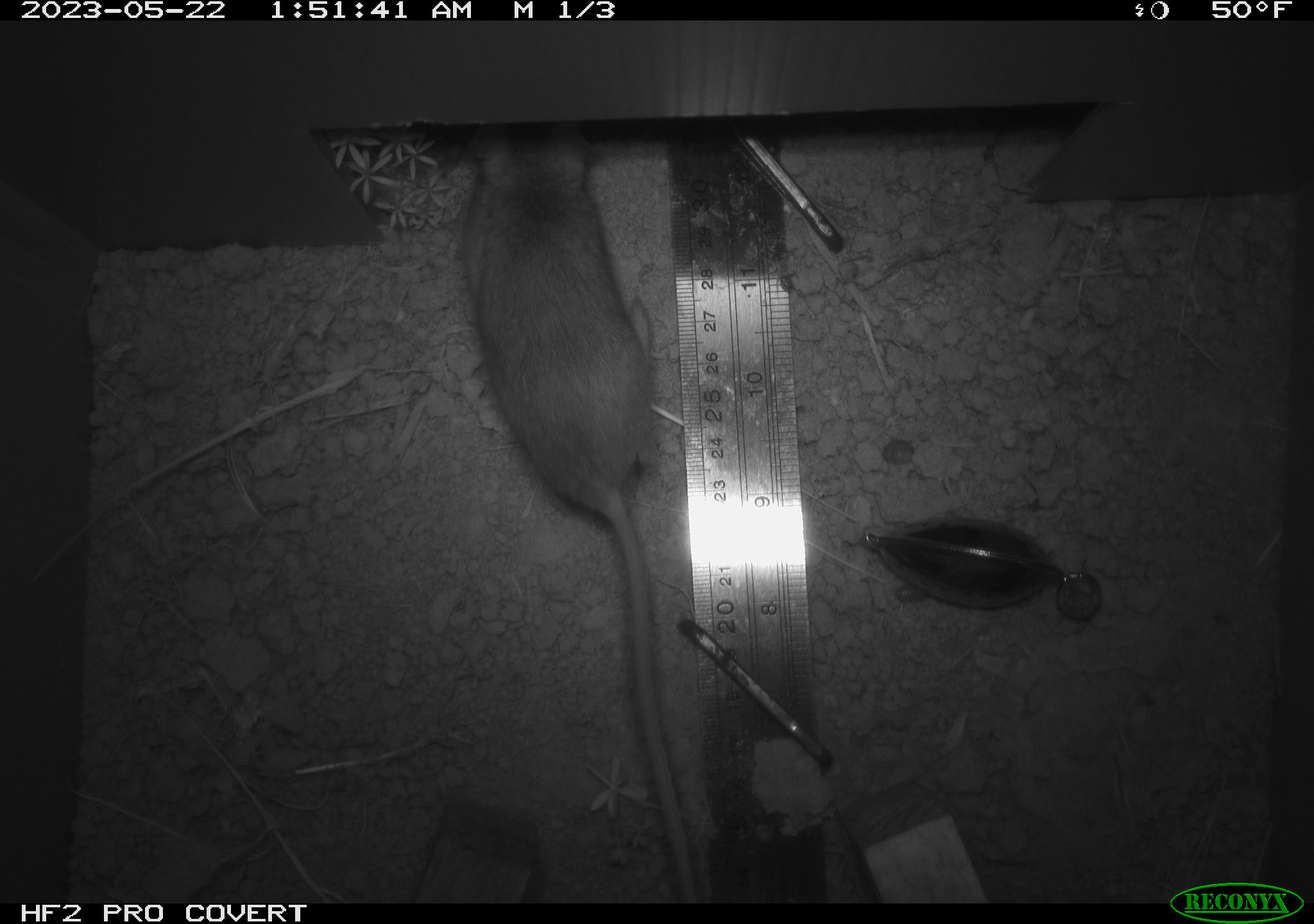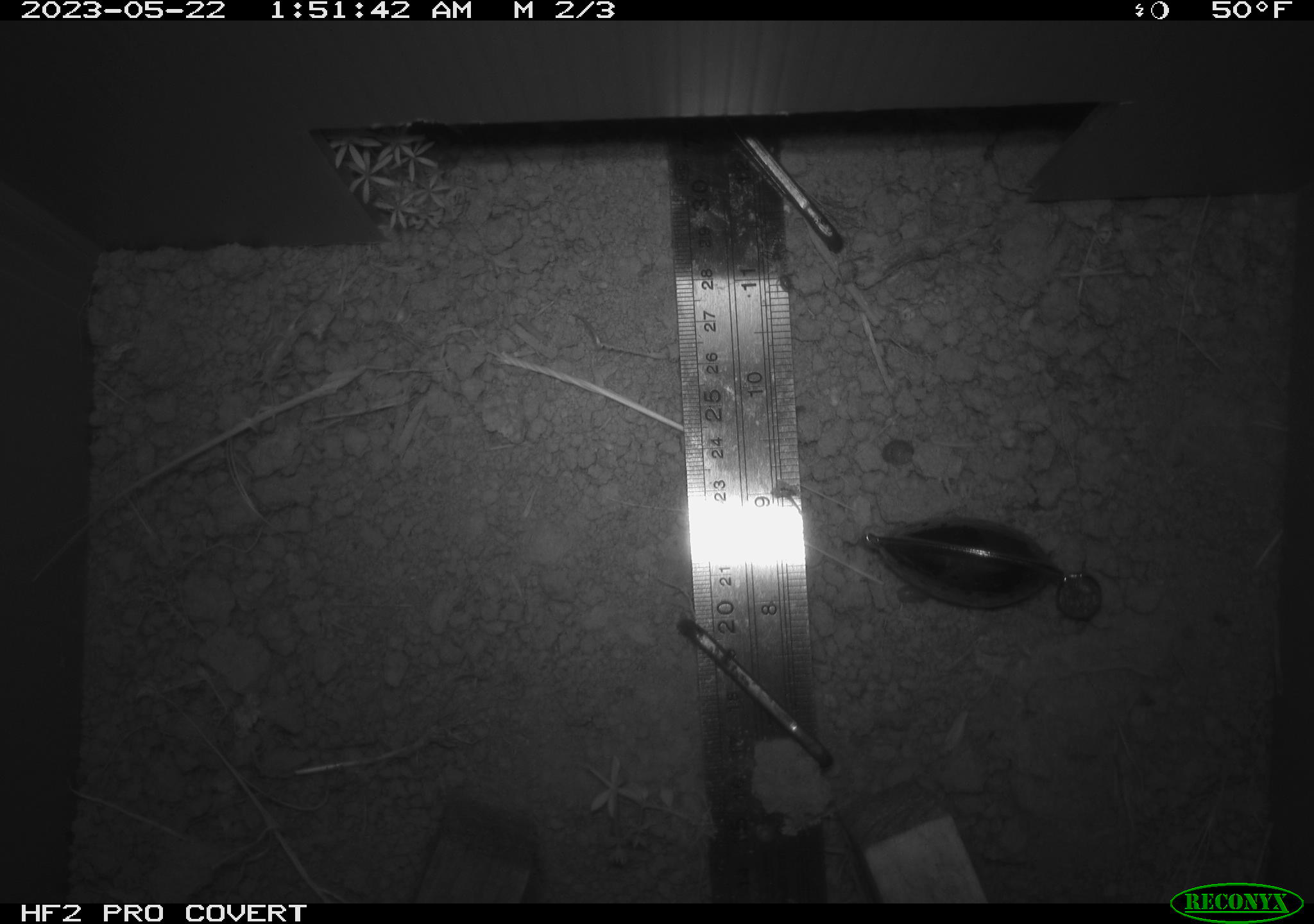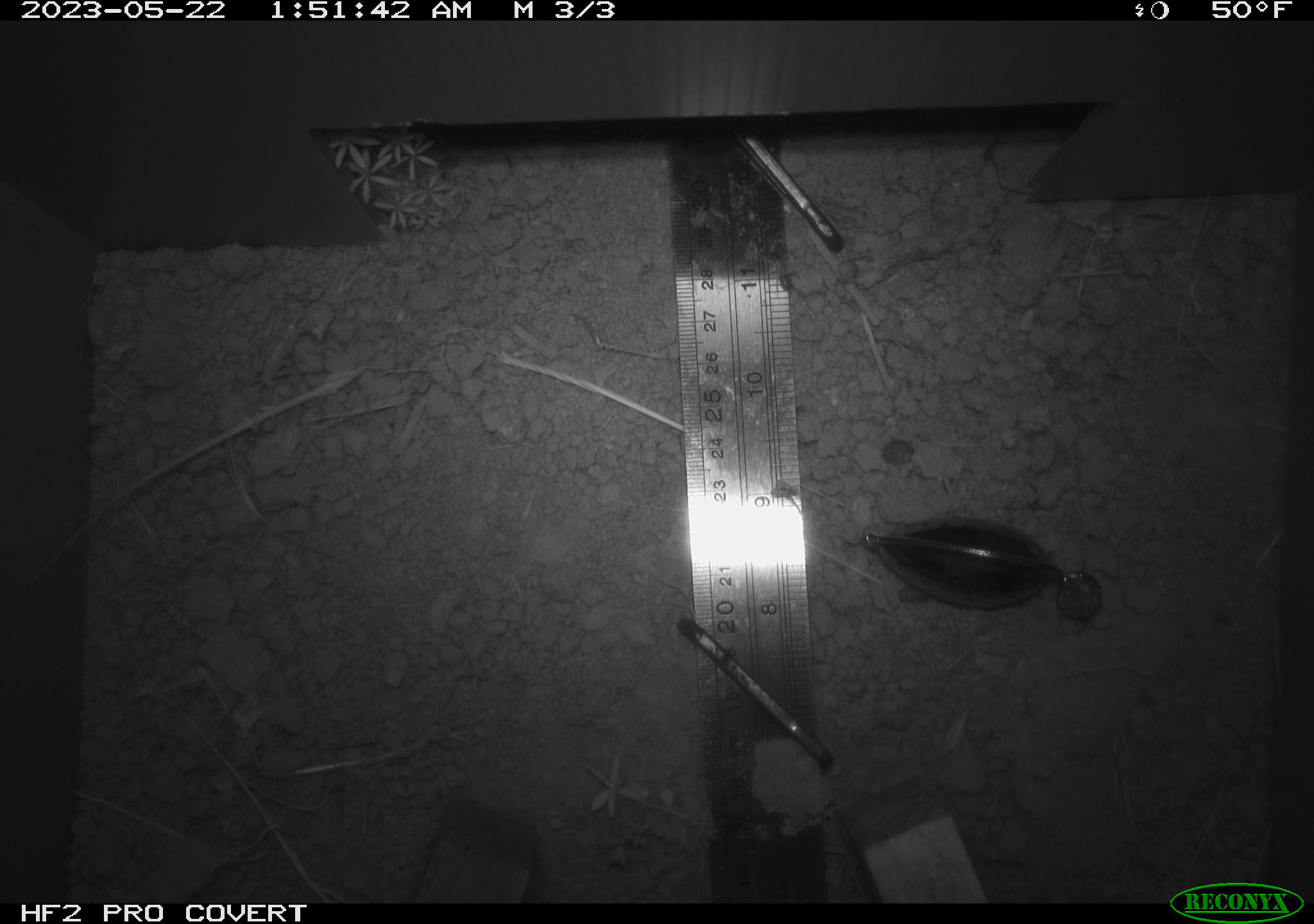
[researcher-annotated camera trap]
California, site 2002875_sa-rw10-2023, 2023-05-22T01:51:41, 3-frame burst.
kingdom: Animalia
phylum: Chordata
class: Mammalia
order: Rodentia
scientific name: Rodentia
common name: mouse species